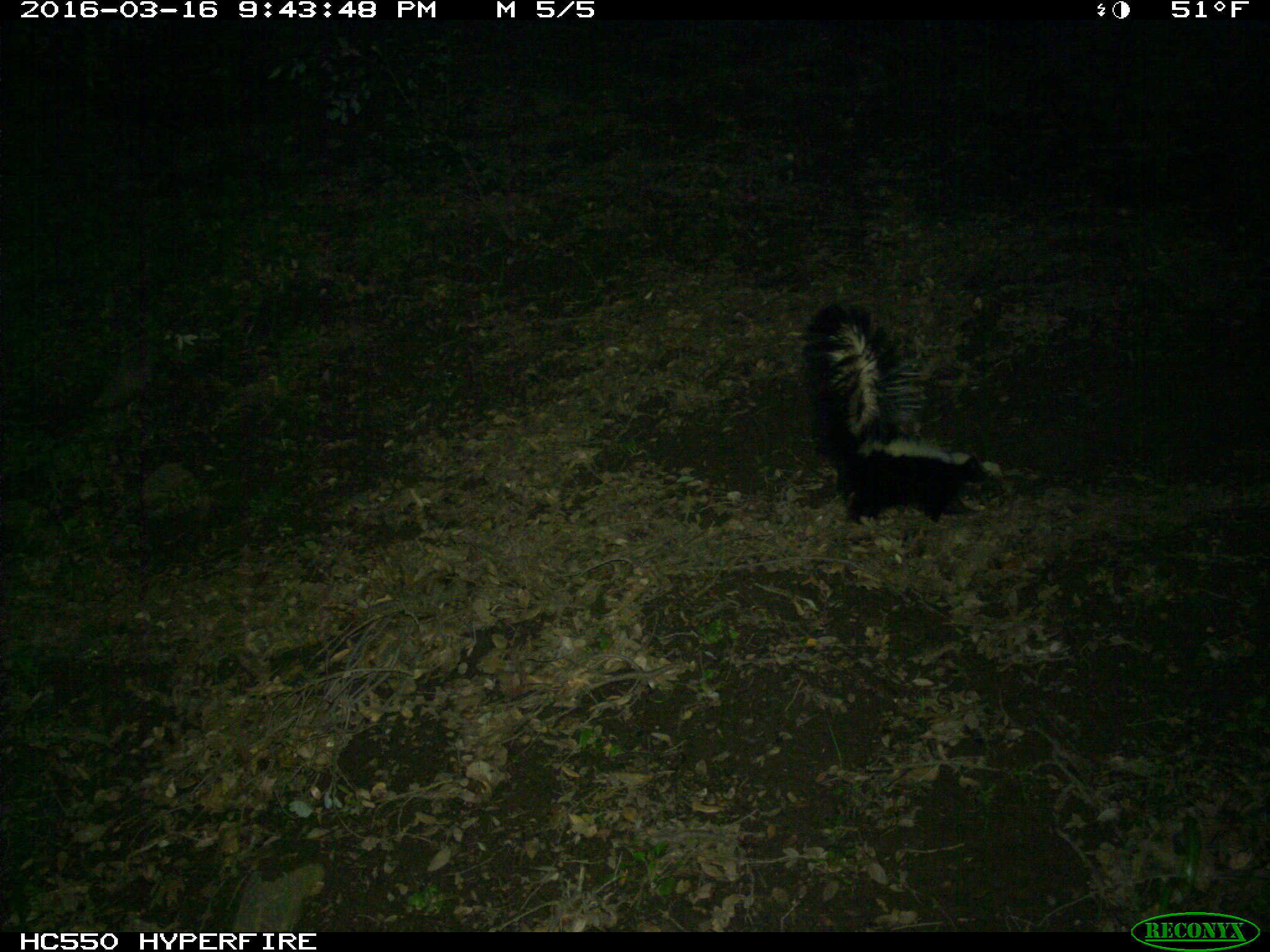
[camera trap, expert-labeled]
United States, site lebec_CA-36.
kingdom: Animalia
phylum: Chordata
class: Mammalia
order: Carnivora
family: Mephitidae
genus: Mephitis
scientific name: Mephitis mephitis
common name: striped skunk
Mephitis mephitis (striped skunk).